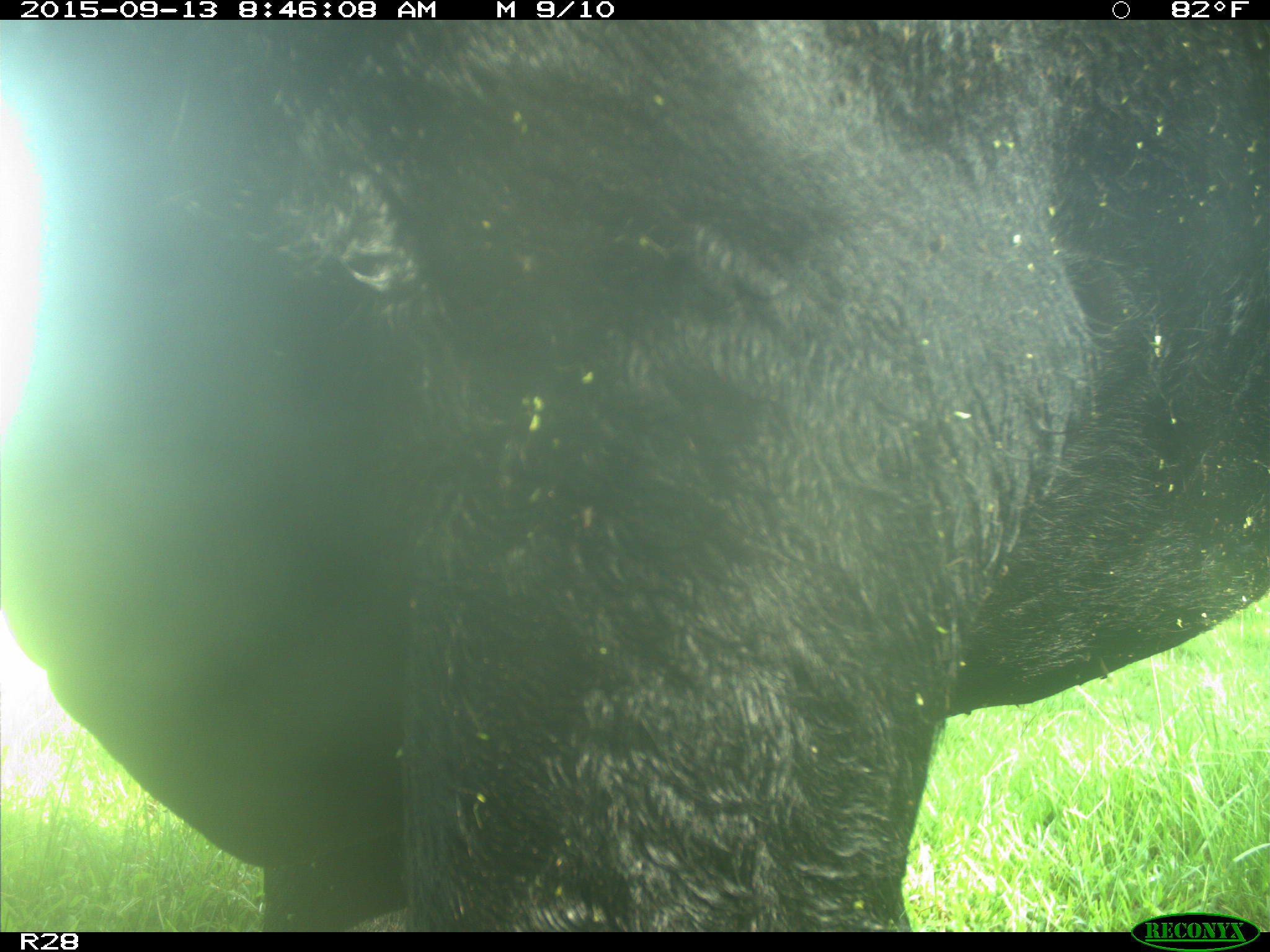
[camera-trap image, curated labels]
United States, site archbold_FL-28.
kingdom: Animalia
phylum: Chordata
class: Mammalia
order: Artiodactyla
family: Bovidae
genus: Bos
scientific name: Bos taurus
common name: domestic cow